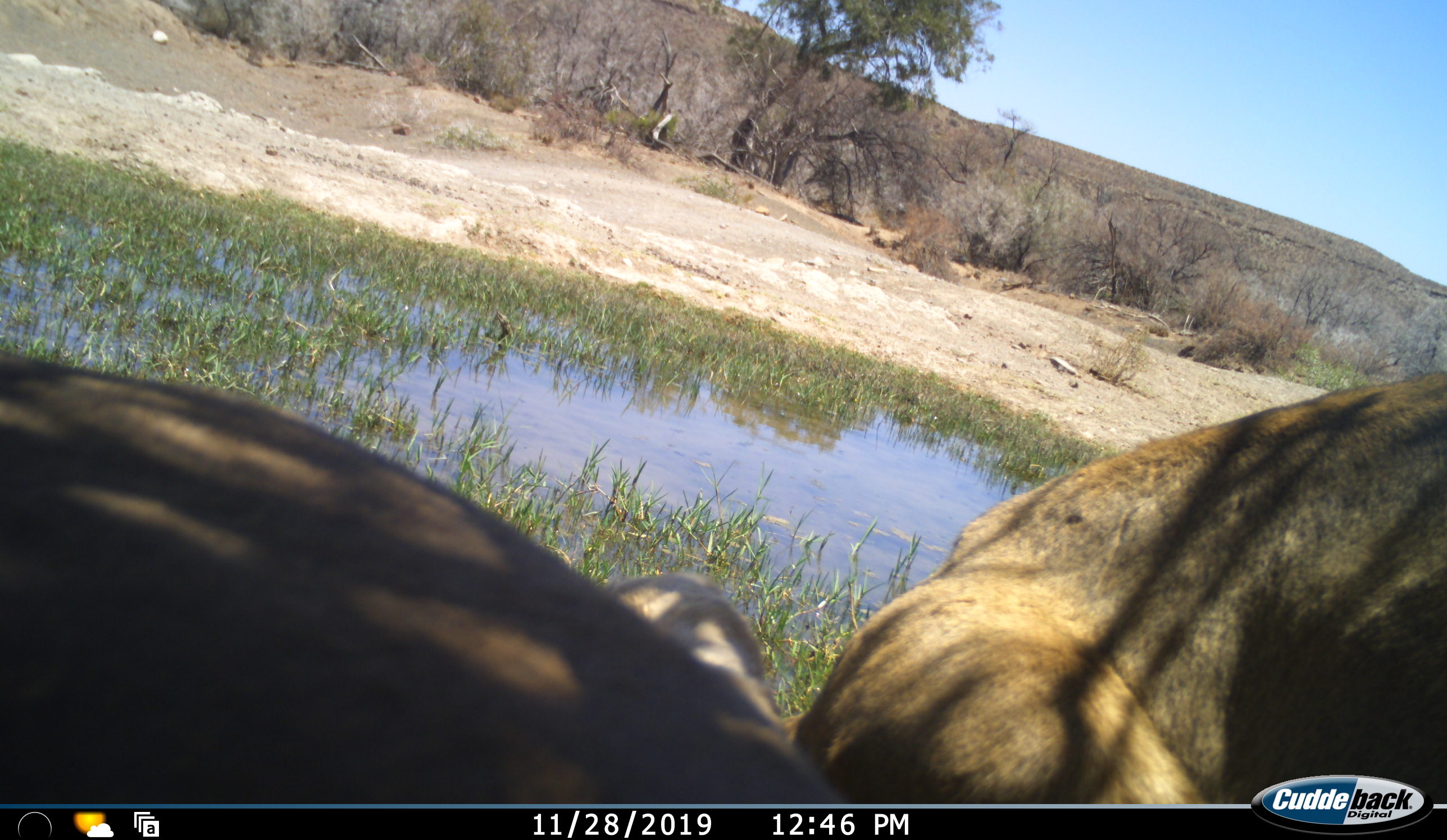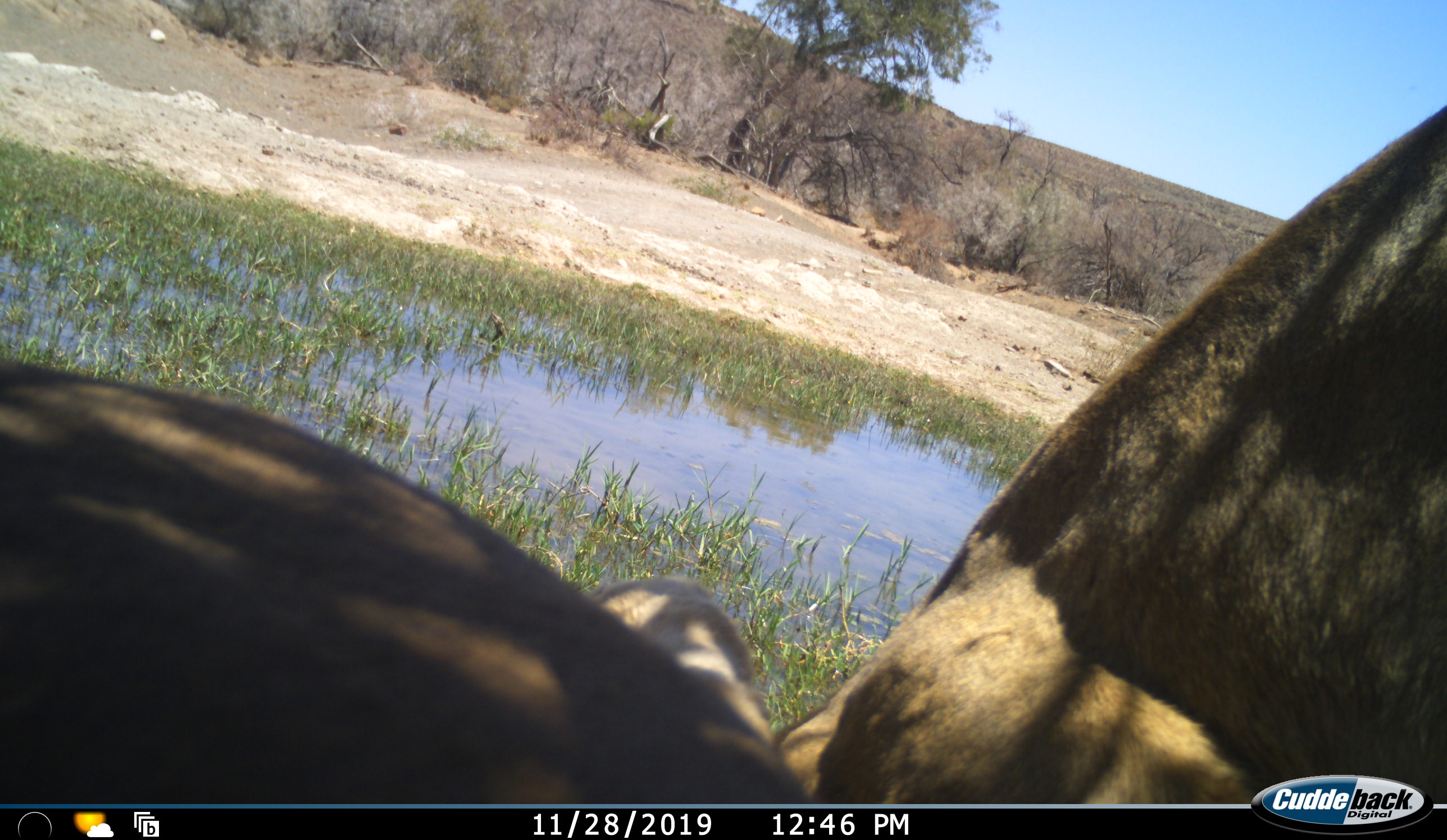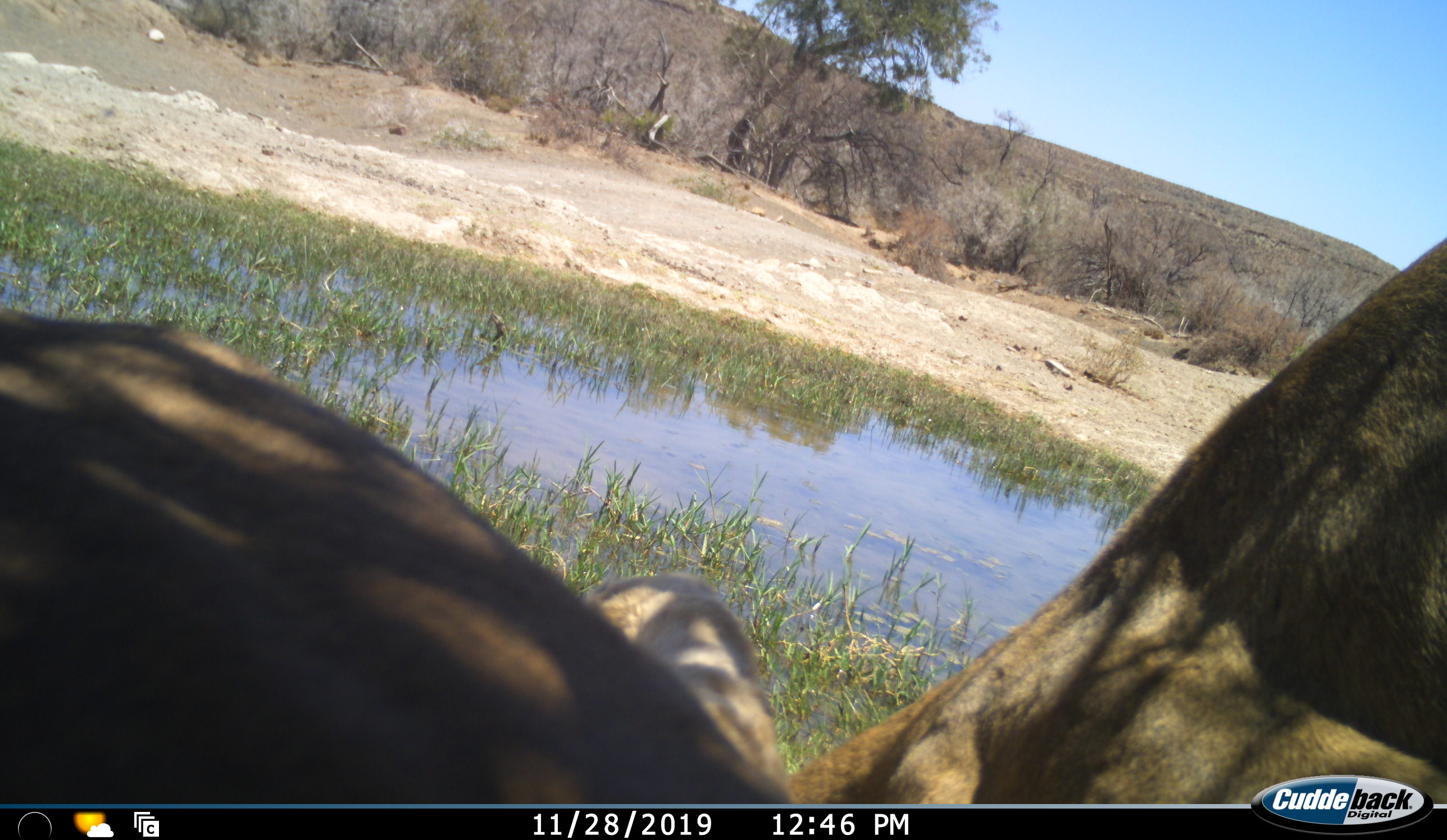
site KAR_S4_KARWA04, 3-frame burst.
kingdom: Animalia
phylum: Chordata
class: Mammalia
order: Carnivora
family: Felidae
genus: Panthera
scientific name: Panthera leo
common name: lion female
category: lionfemale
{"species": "lionfemale (lion female) (Panthera leo)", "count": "2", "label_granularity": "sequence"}